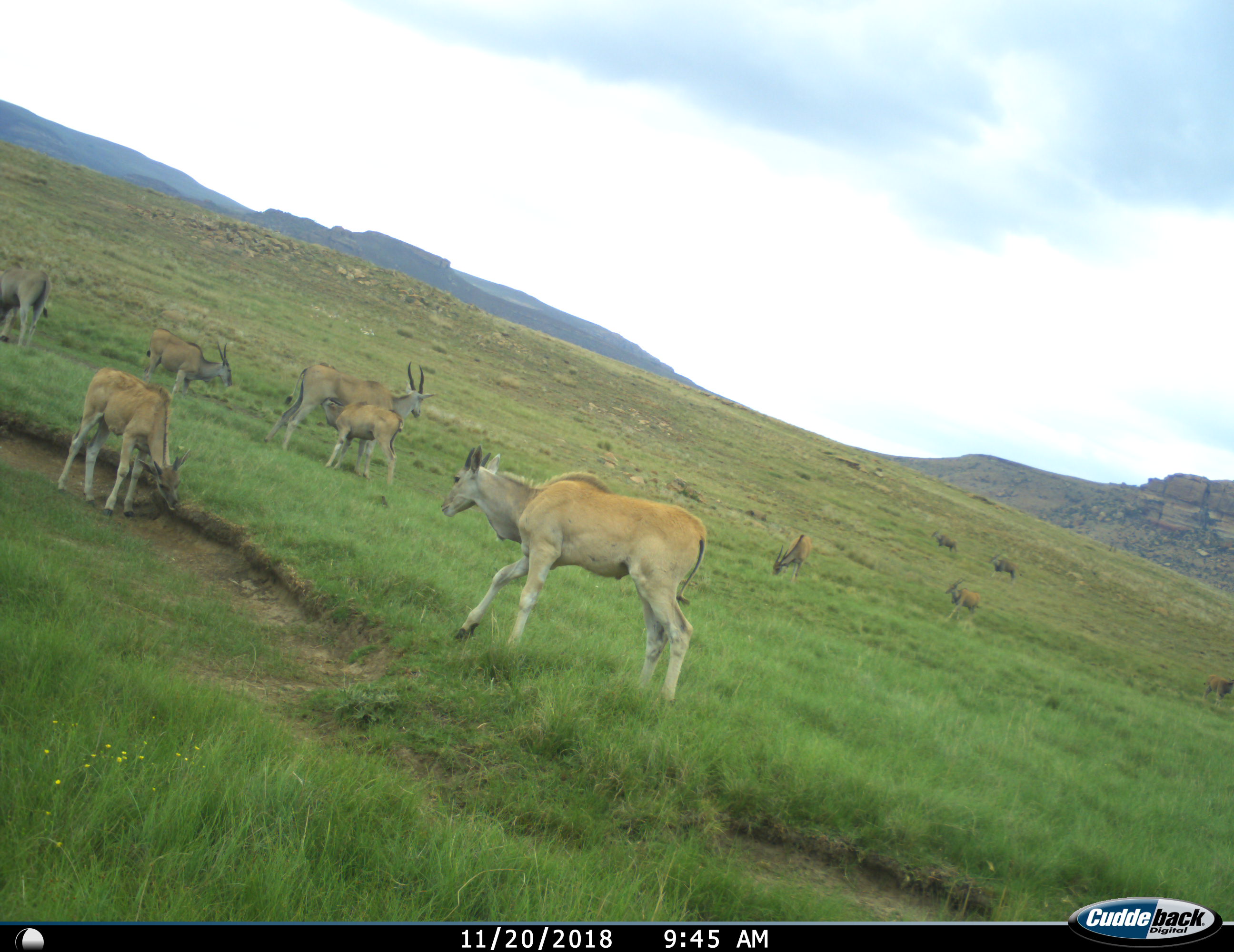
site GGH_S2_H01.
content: unidentified animal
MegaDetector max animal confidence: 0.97